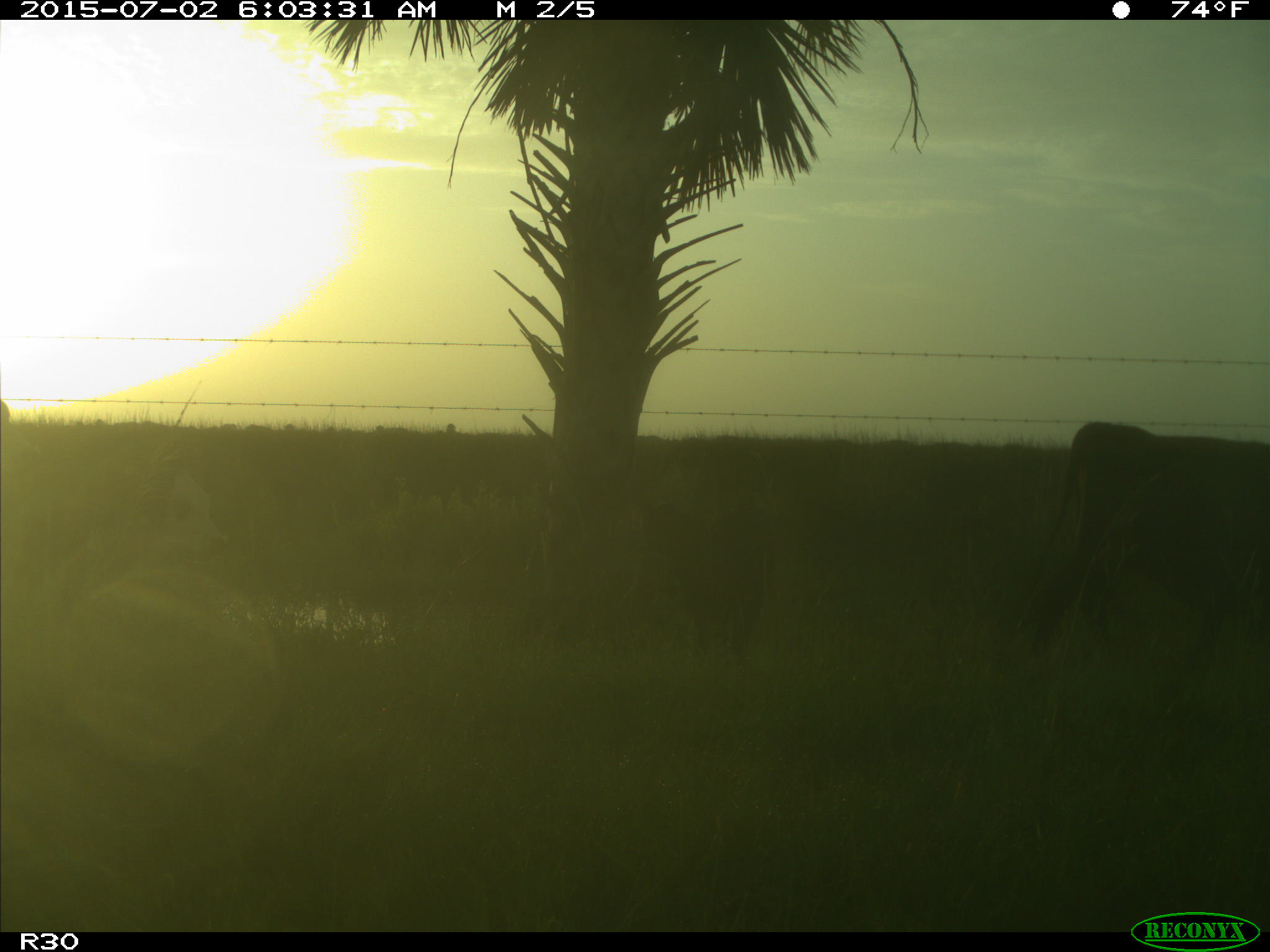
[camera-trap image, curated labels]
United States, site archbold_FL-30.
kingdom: Animalia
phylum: Chordata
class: Mammalia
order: Artiodactyla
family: Bovidae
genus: Bos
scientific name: Bos taurus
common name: domestic cow